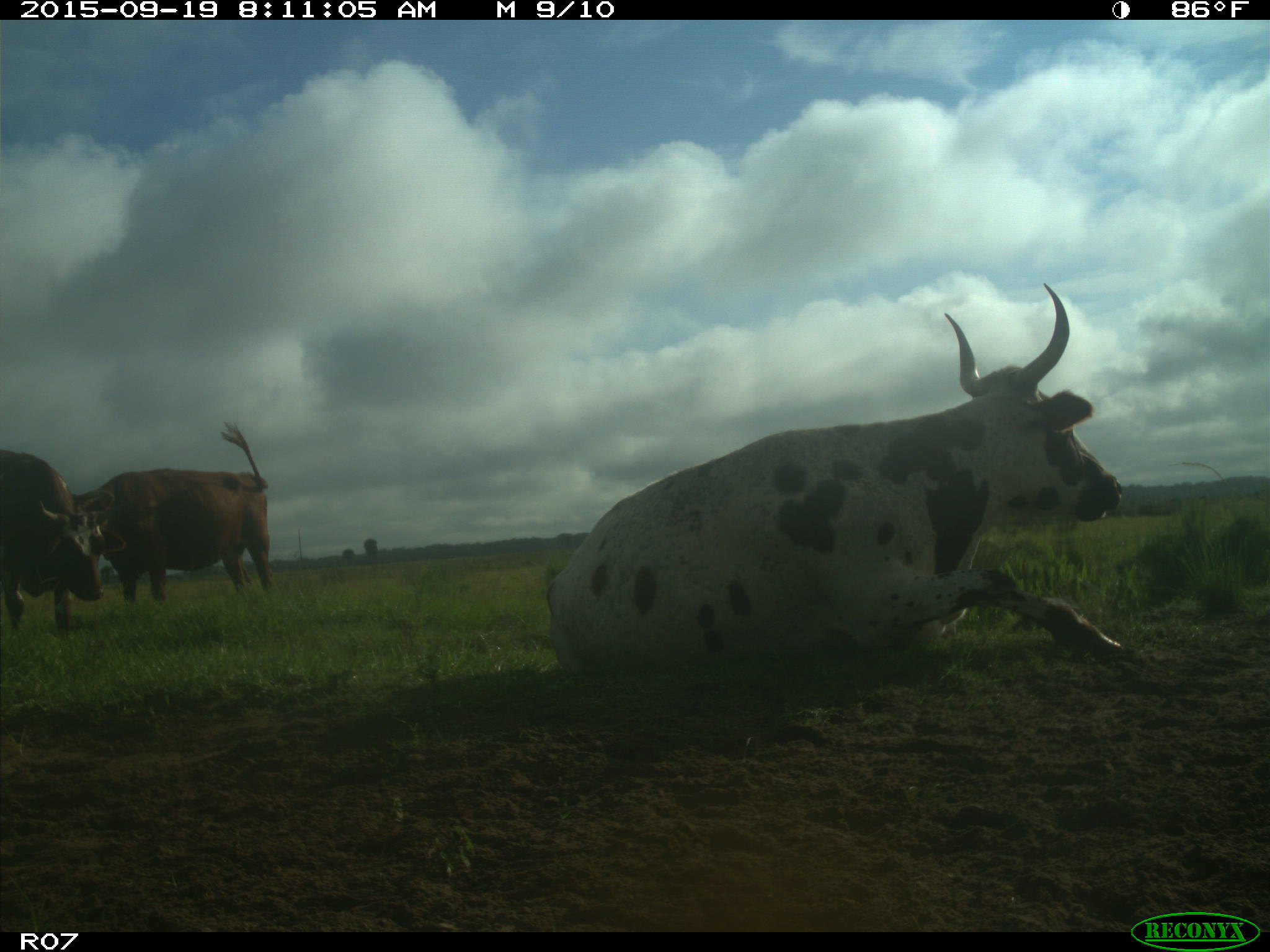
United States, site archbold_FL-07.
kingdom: Animalia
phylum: Chordata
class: Mammalia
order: Artiodactyla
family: Bovidae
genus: Bos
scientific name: Bos taurus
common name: domestic cow